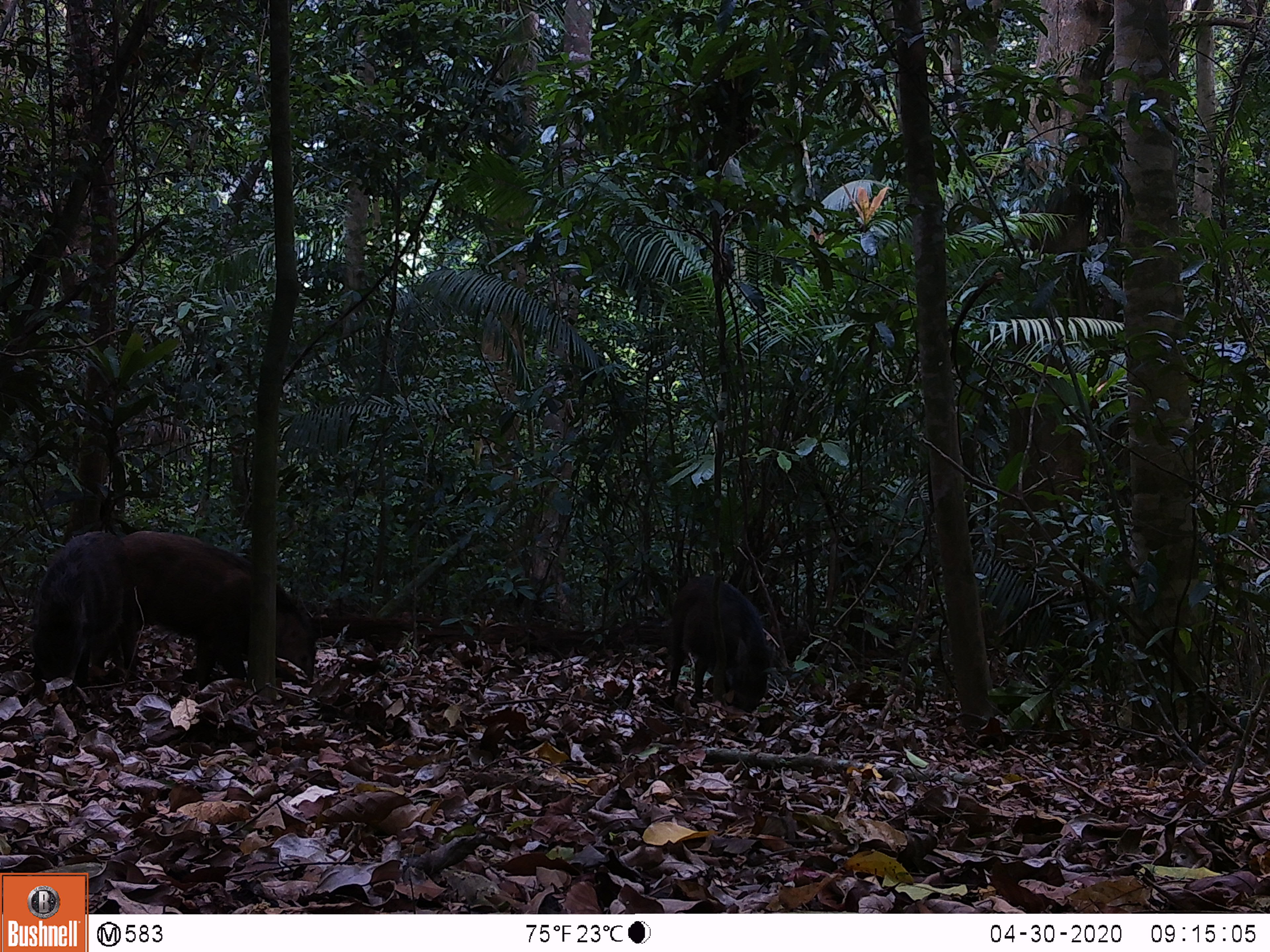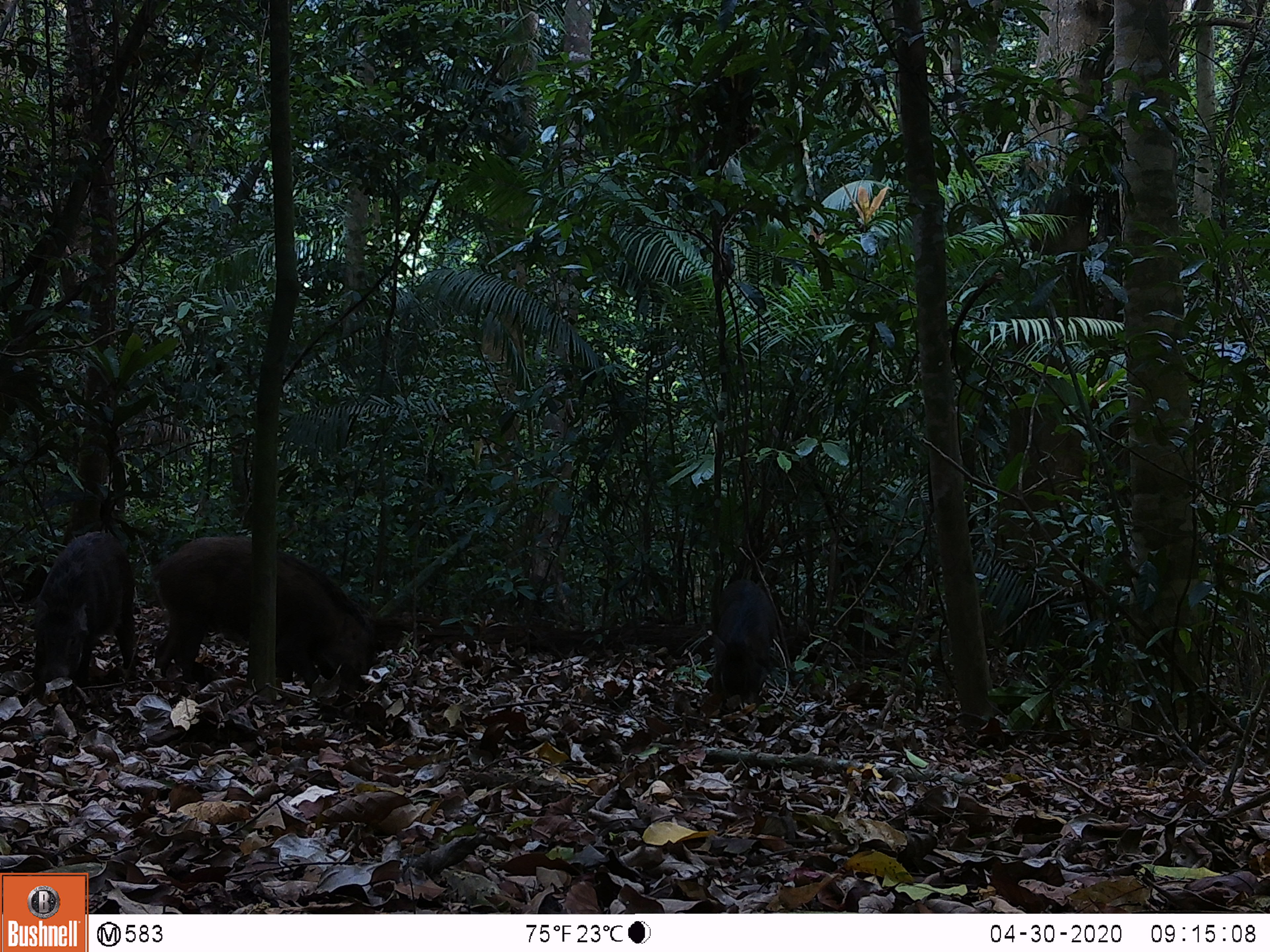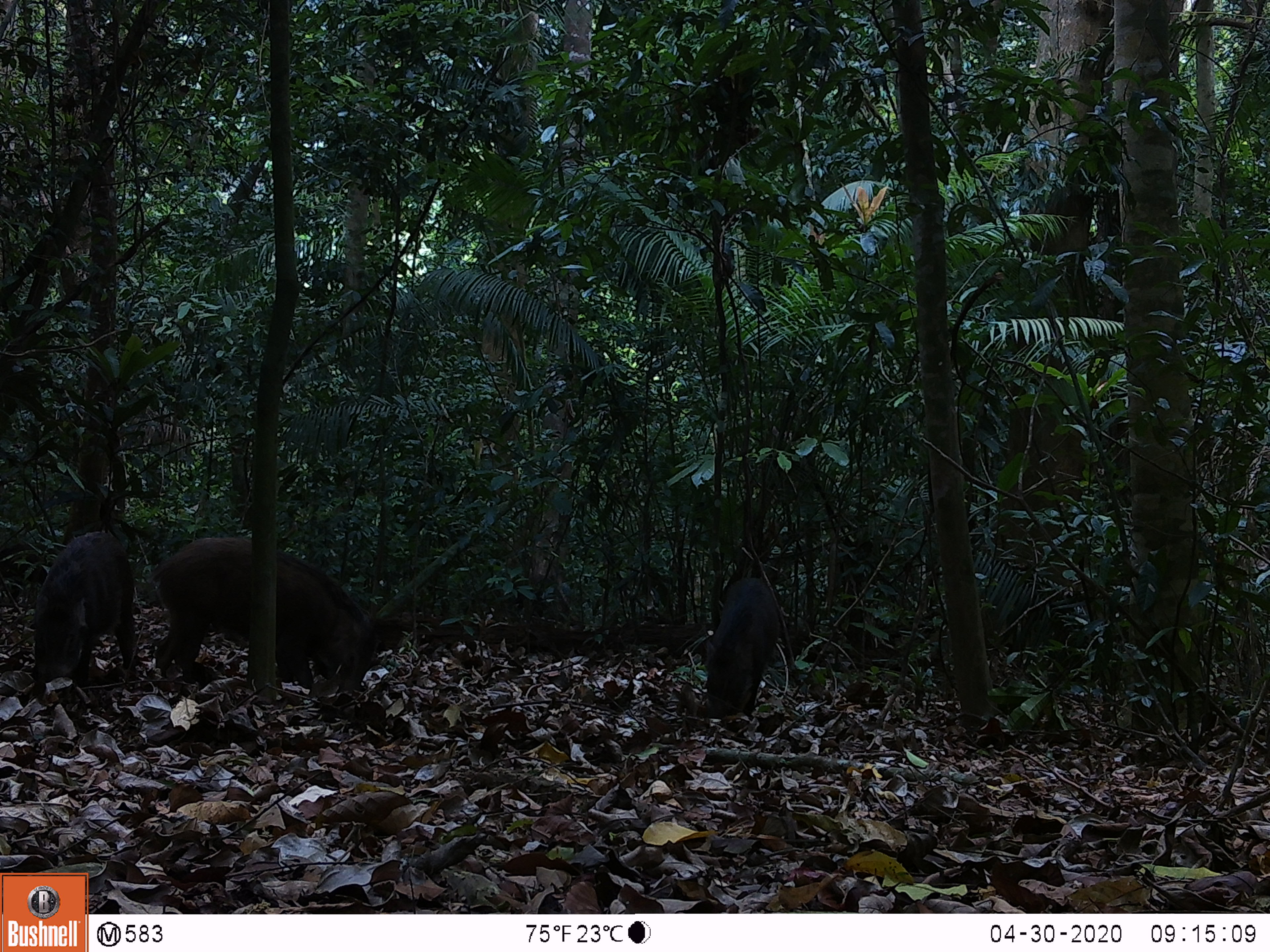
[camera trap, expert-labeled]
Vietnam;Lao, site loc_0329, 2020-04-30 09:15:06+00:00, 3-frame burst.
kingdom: Animalia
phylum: Chordata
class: Mammalia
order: Artiodactyla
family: Suidae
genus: Sus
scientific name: Sus scrofa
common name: eurasian wild pig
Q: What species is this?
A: Eurasian wild pig (Sus scrofa).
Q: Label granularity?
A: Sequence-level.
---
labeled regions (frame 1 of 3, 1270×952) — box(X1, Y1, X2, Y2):
eurasian wild pig: box(122, 530, 318, 691); box(29, 530, 135, 694); box(667, 574, 771, 711)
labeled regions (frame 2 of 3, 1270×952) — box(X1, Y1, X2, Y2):
eurasian wild pig: box(149, 534, 375, 691); box(29, 530, 138, 696); box(710, 577, 779, 720)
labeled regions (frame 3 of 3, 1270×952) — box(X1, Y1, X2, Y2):
eurasian wild pig: box(149, 535, 378, 695); box(31, 530, 137, 699); box(703, 575, 779, 723)